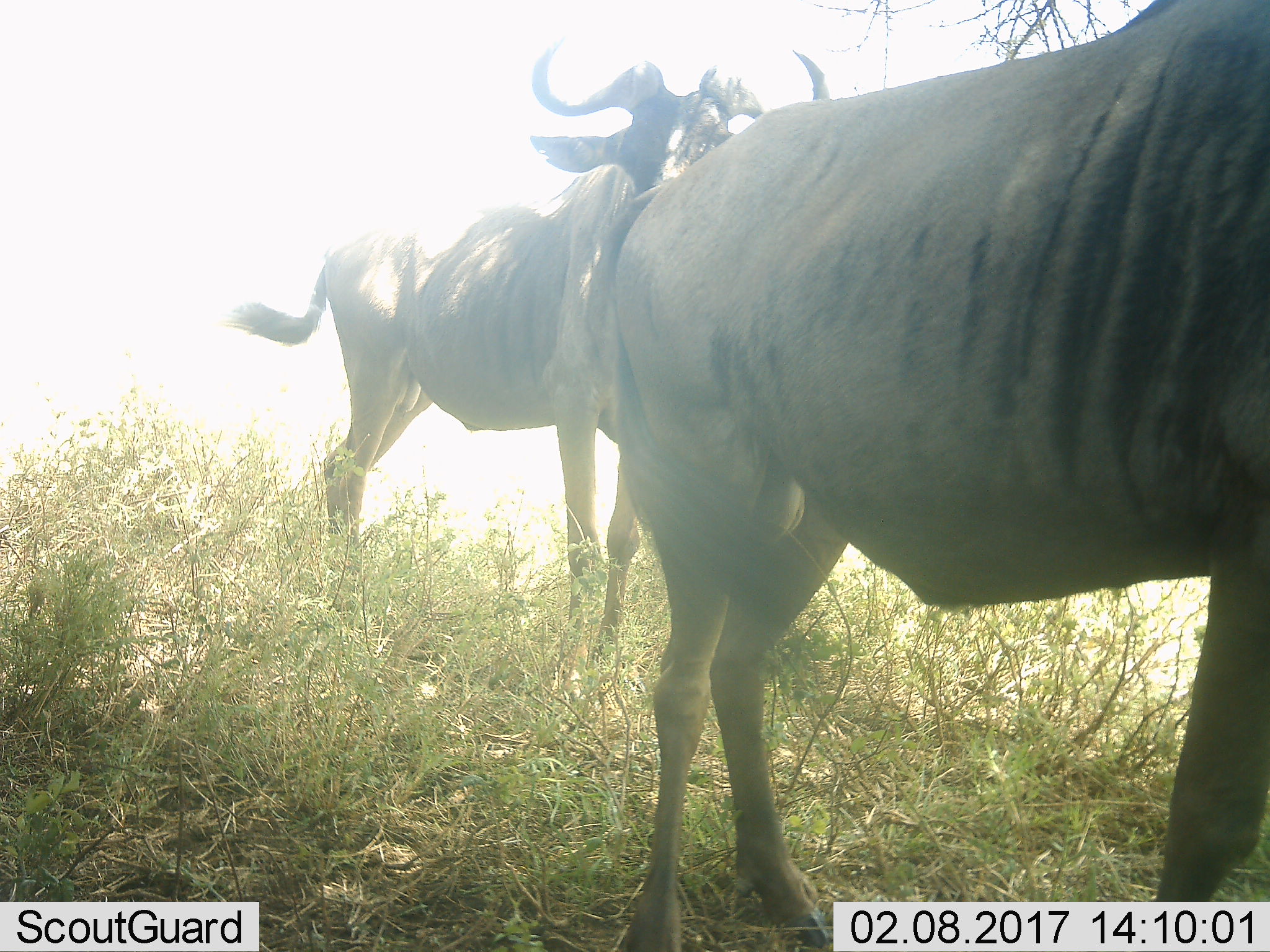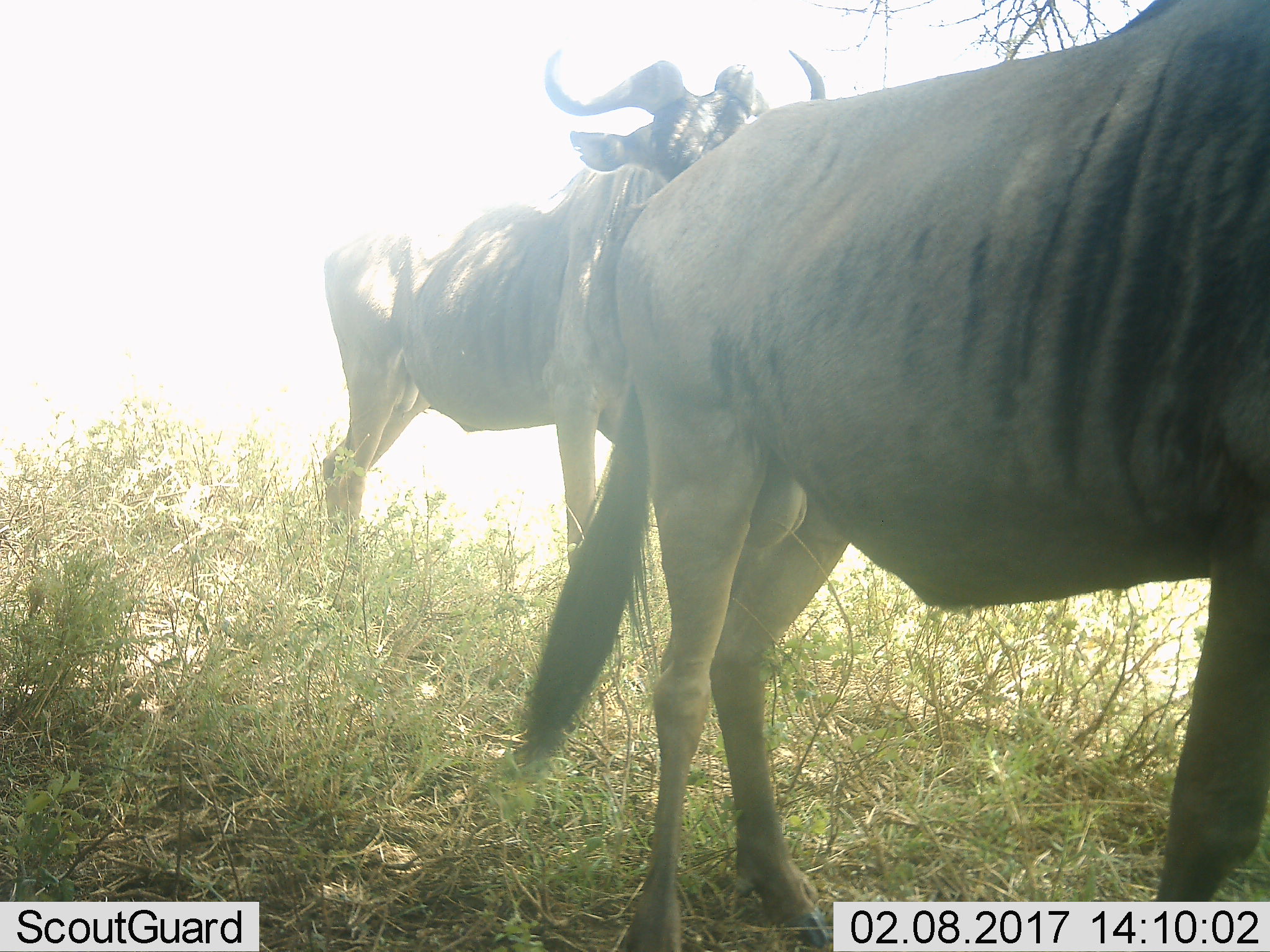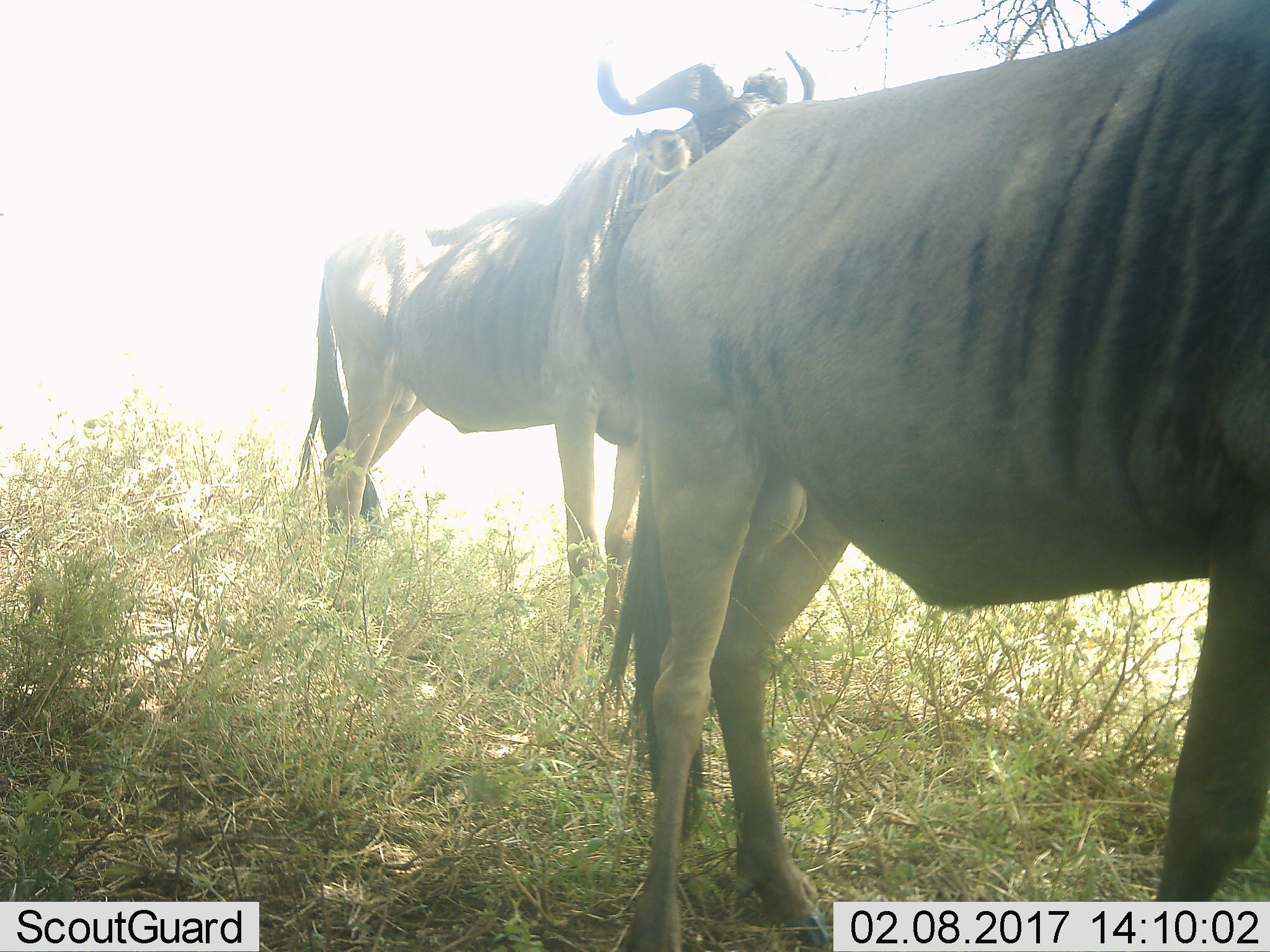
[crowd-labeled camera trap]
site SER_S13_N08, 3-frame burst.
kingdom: Animalia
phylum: Chordata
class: Mammalia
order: Artiodactyla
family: Bovidae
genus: Connochaetes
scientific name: Connochaetes taurinus taurinus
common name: blue wildebeest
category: wildebeestblue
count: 2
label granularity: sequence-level